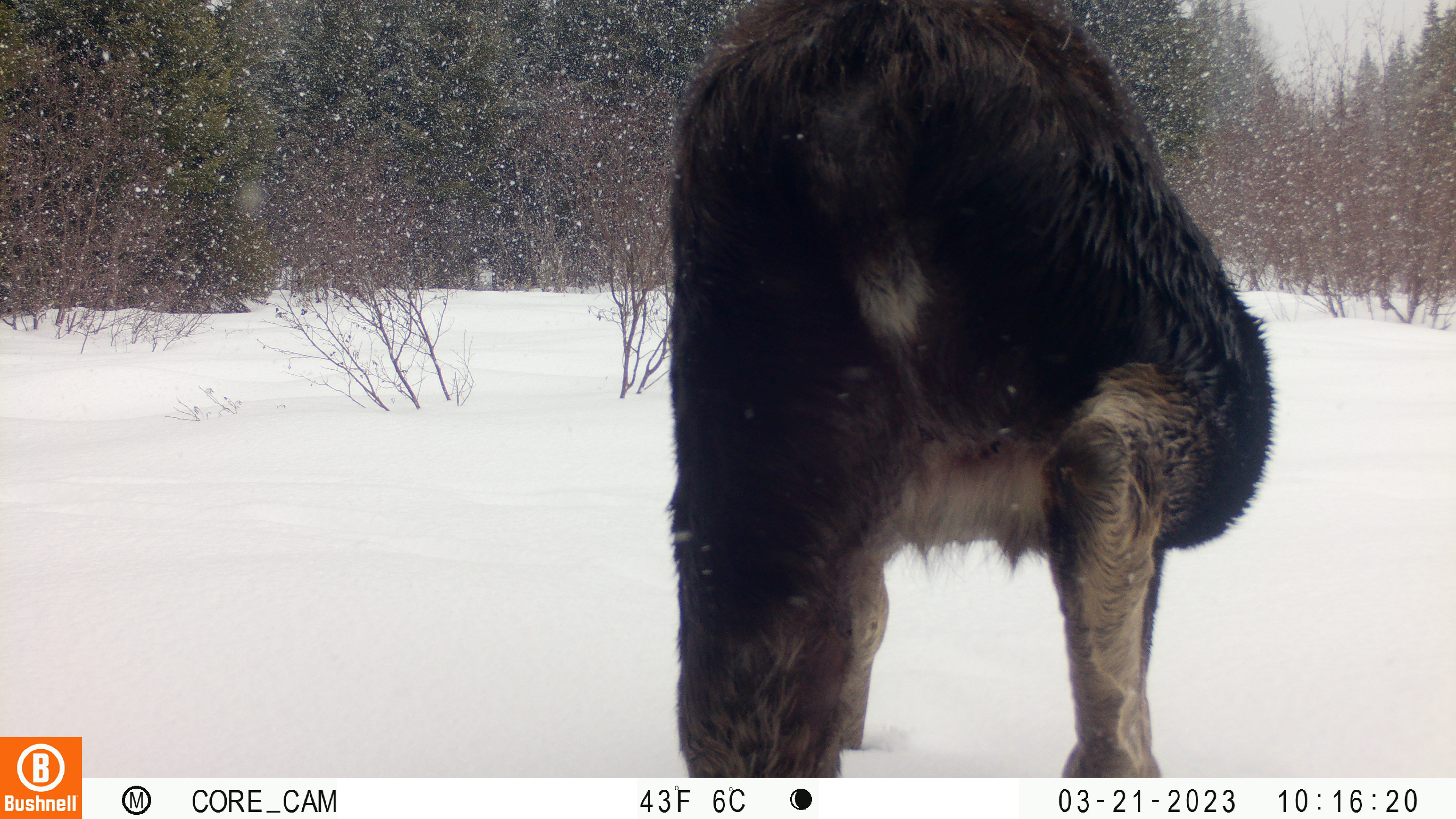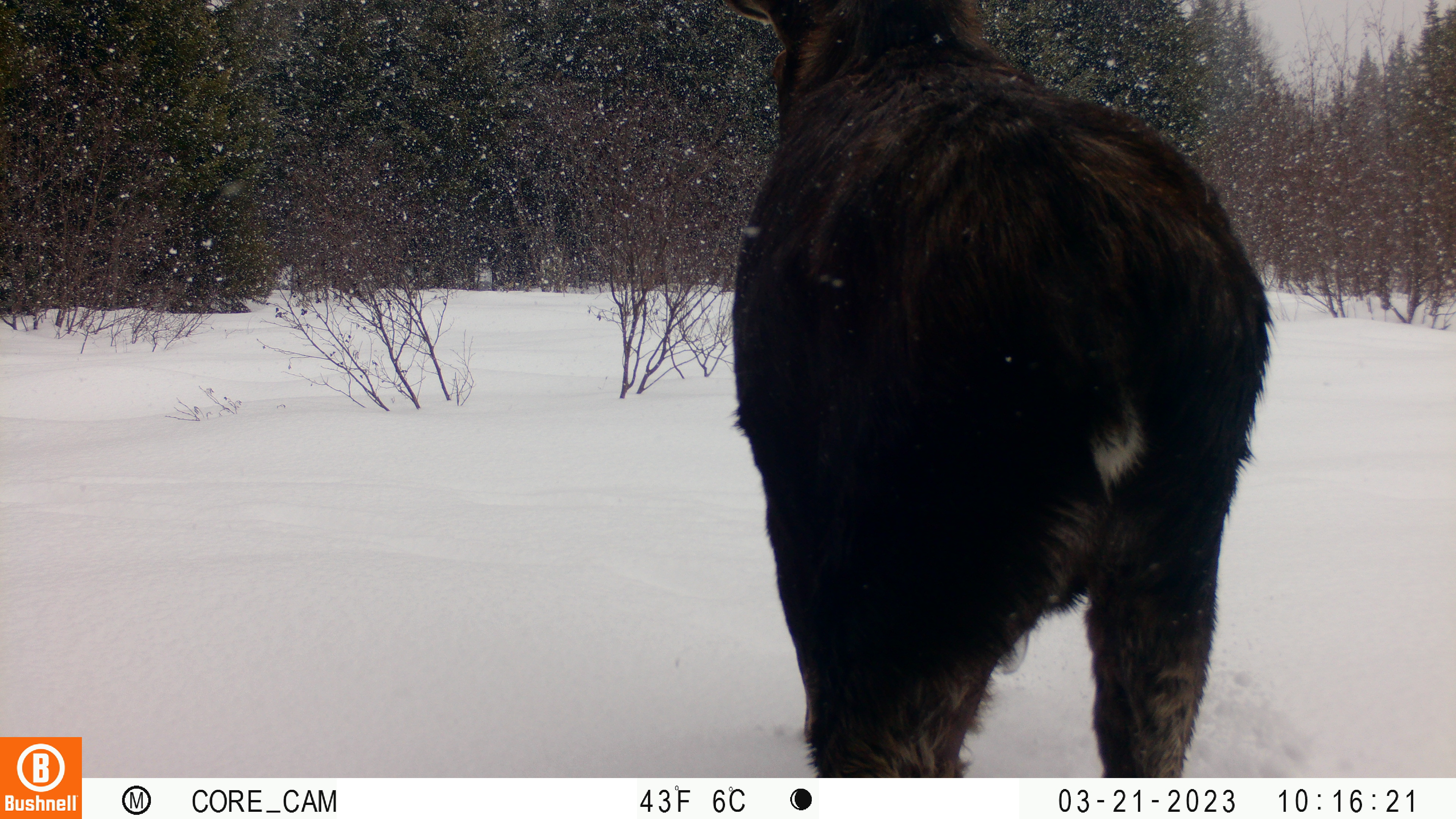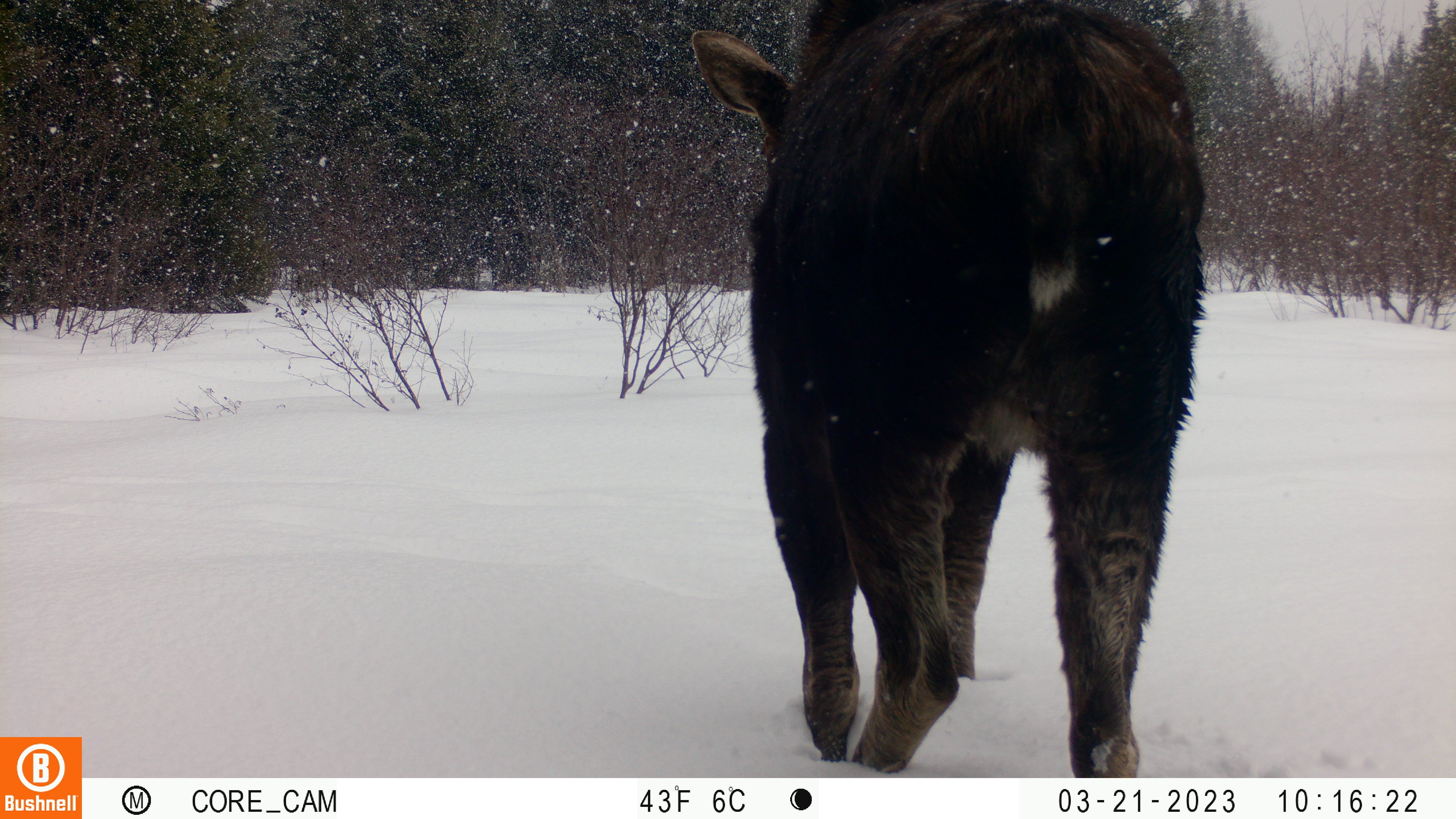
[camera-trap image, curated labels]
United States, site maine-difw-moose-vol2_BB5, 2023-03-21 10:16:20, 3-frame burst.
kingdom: Animalia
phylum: Chordata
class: Mammalia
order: Artiodactyla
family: Cervidae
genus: Alces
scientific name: Alces alces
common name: moose